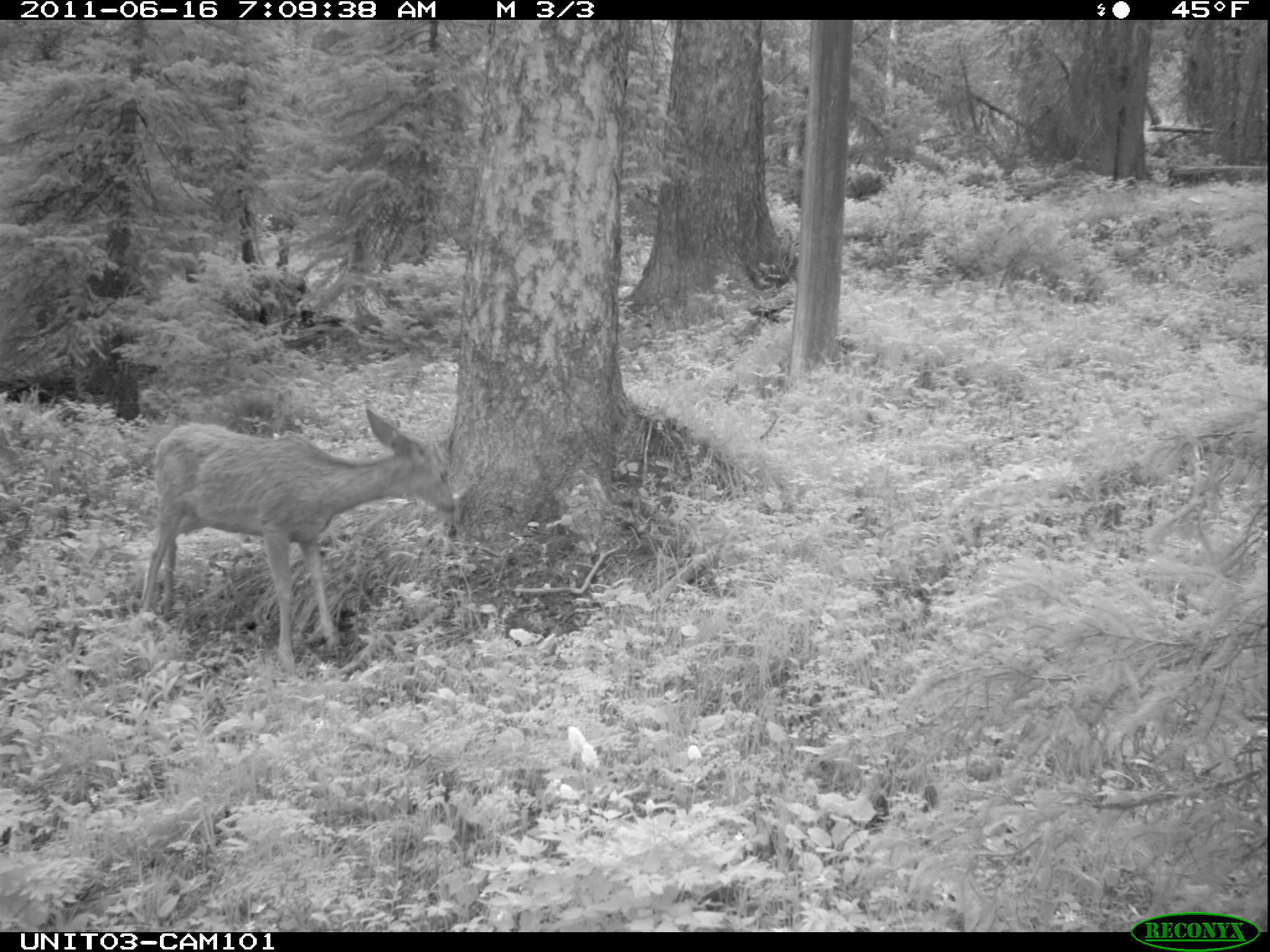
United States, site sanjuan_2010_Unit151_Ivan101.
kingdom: Animalia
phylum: Chordata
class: Mammalia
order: Artiodactyla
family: Cervidae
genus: Odocoileus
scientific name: Odocoileus hemionus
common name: mule deer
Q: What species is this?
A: Odocoileus hemionus (mule deer).